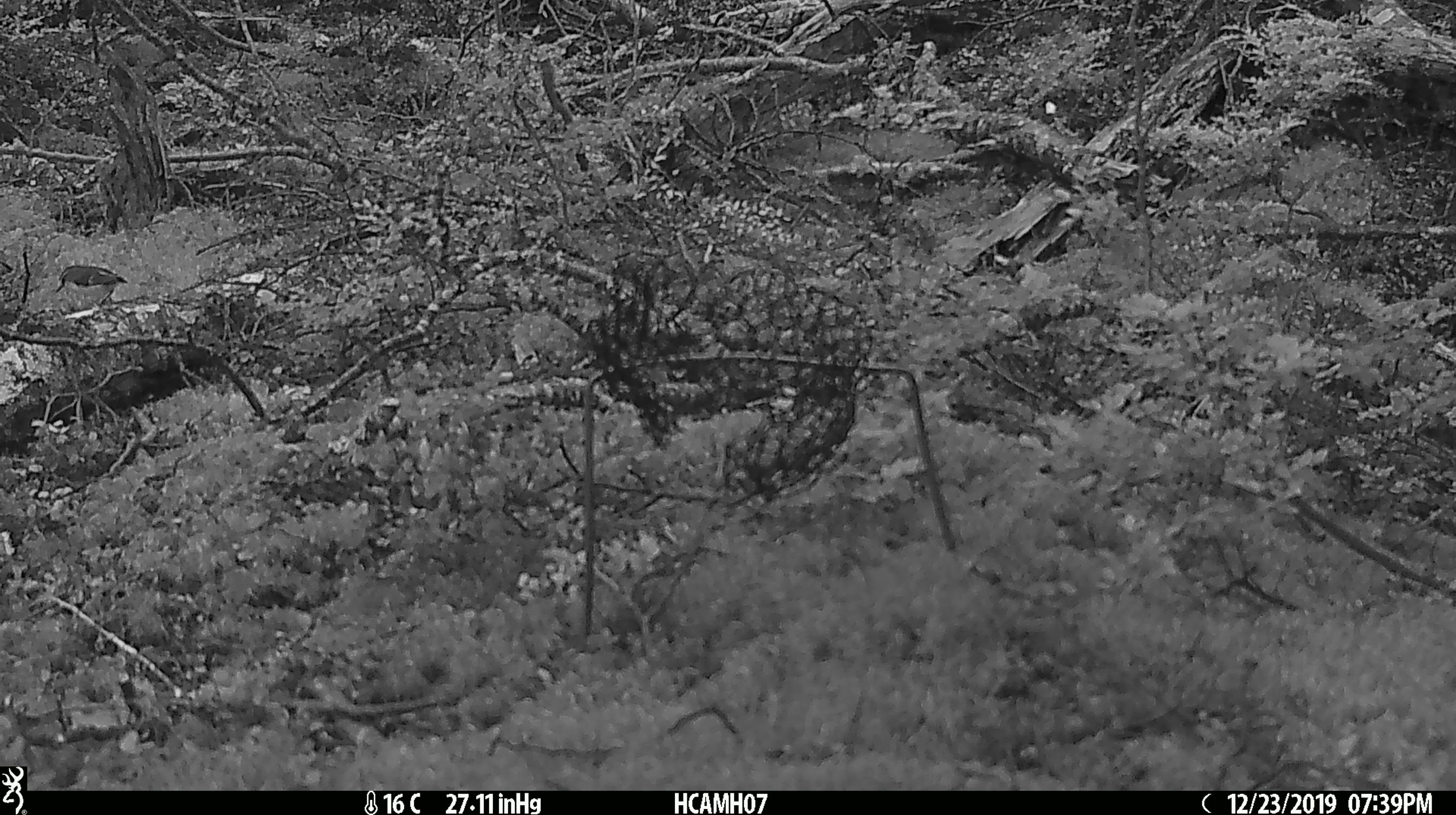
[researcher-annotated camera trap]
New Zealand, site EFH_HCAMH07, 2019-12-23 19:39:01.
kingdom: Animalia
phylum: Chordata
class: Aves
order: Passeriformes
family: Acanthisittidae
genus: Acanthisitta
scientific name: Acanthisitta chloris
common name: rifleman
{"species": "rifleman (Acanthisitta chloris)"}